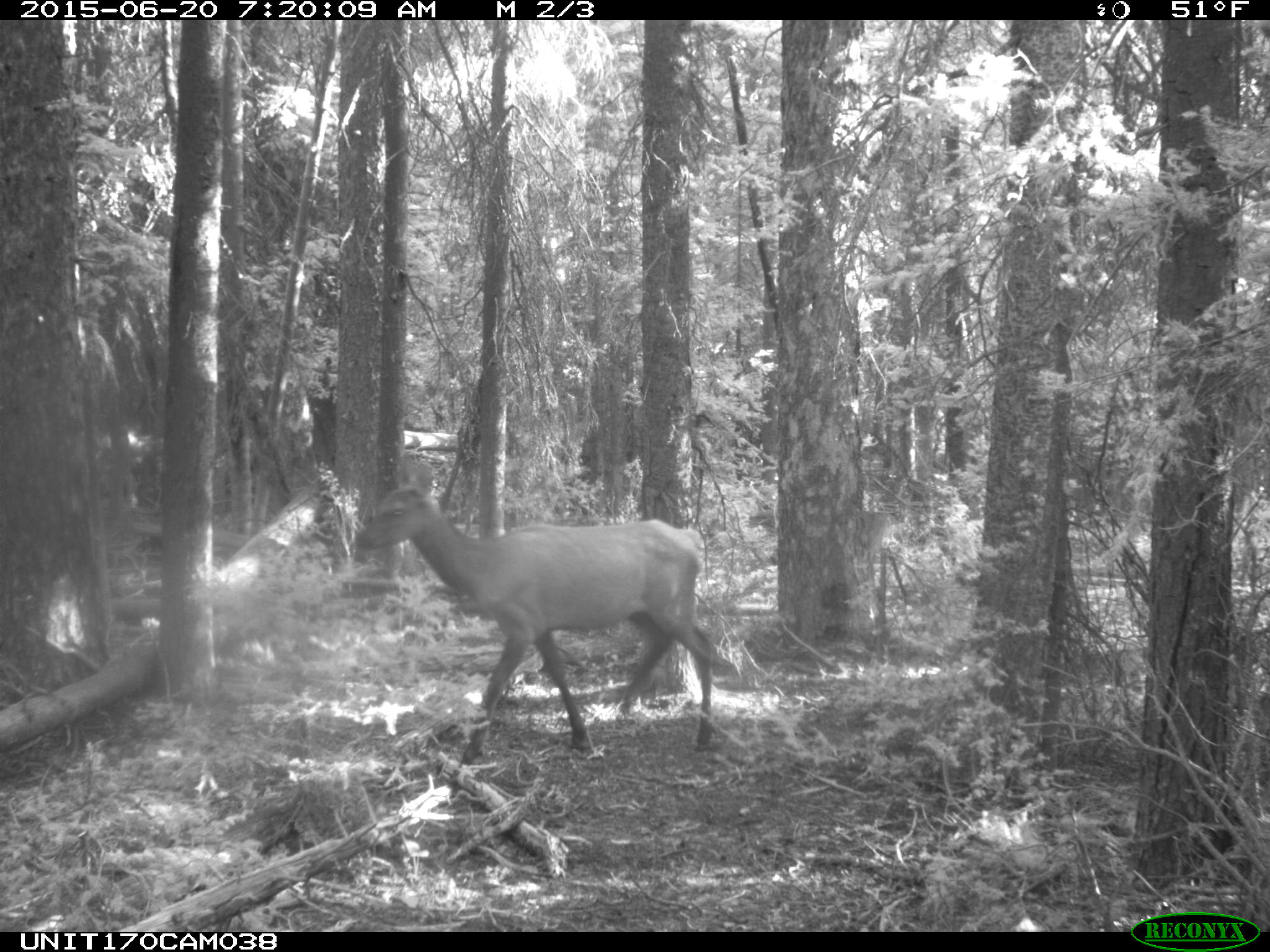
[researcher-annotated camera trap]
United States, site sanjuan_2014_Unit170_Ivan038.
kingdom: Animalia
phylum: Chordata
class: Mammalia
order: Artiodactyla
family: Cervidae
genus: Cervus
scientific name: Cervus elaphus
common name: red deer